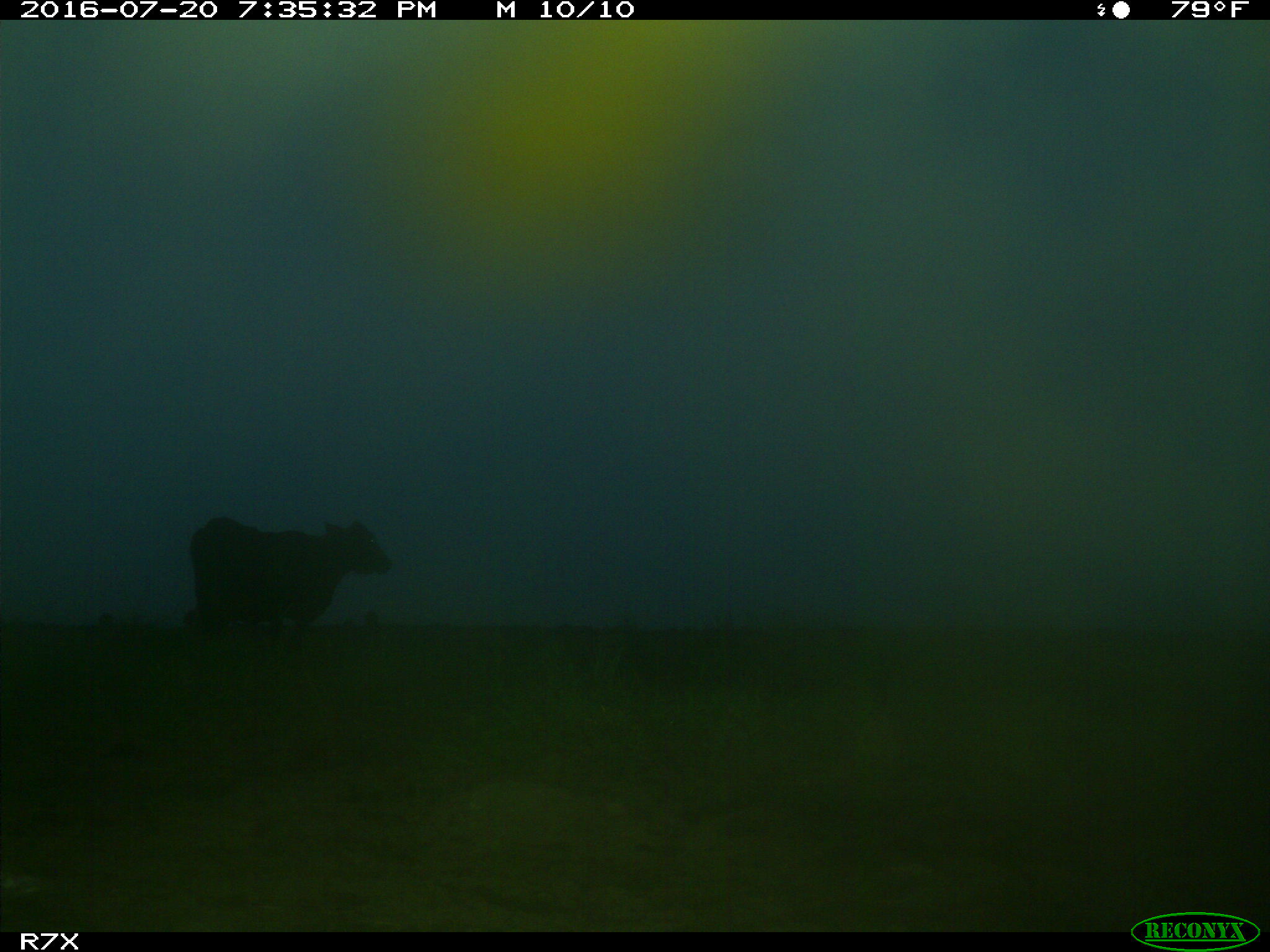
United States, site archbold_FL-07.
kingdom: Animalia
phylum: Chordata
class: Mammalia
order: Artiodactyla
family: Bovidae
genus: Bos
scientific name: Bos taurus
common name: domestic cow